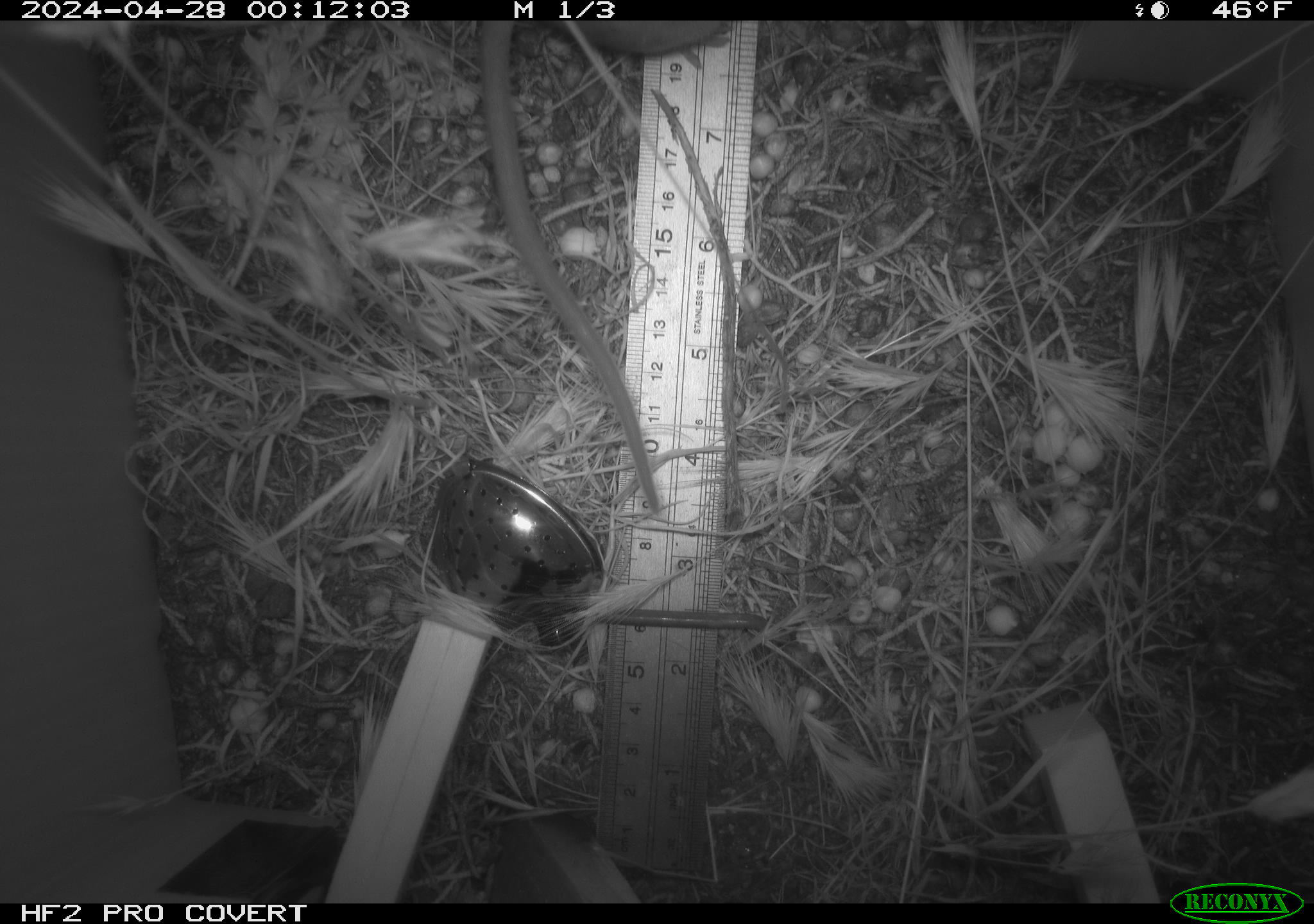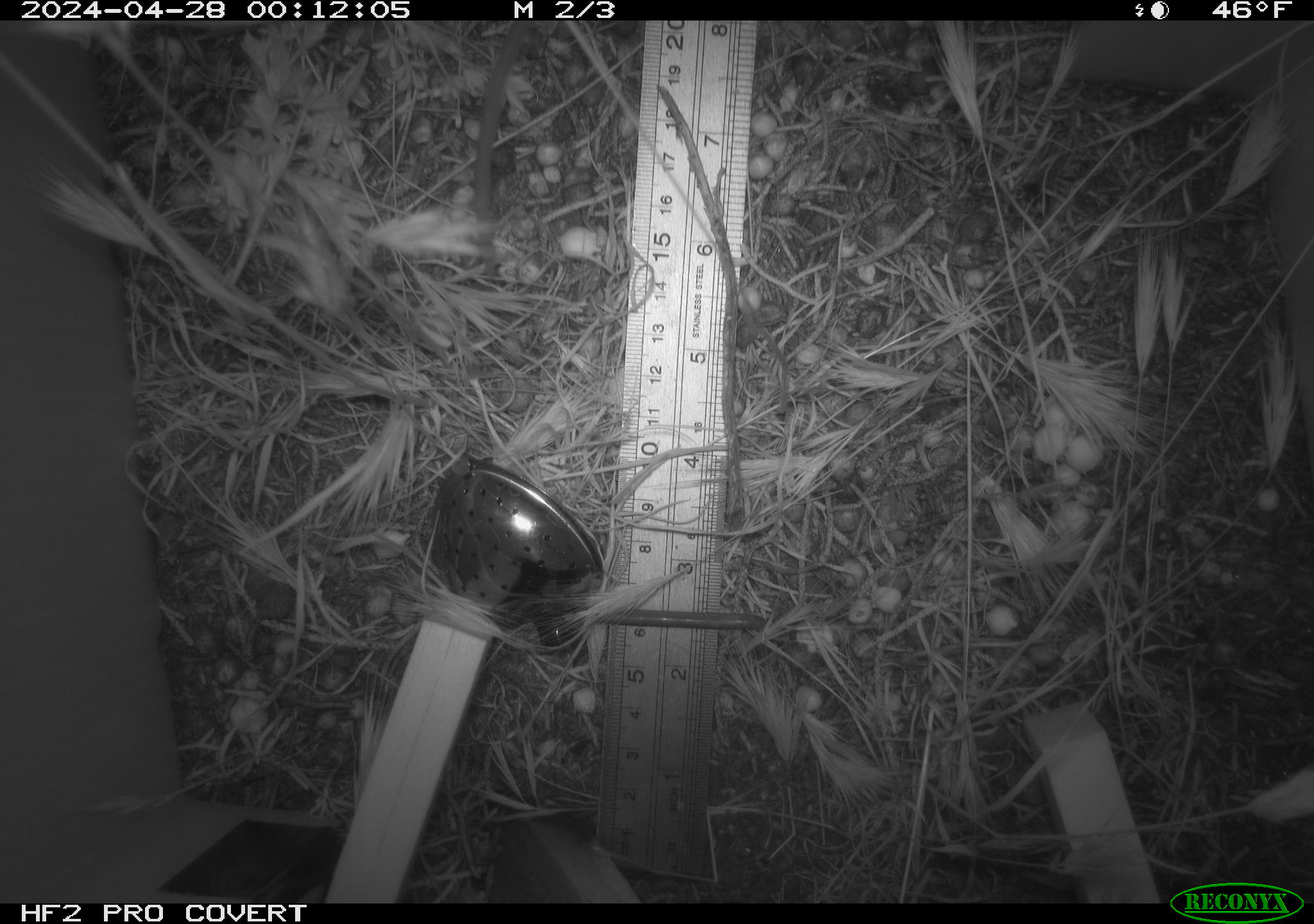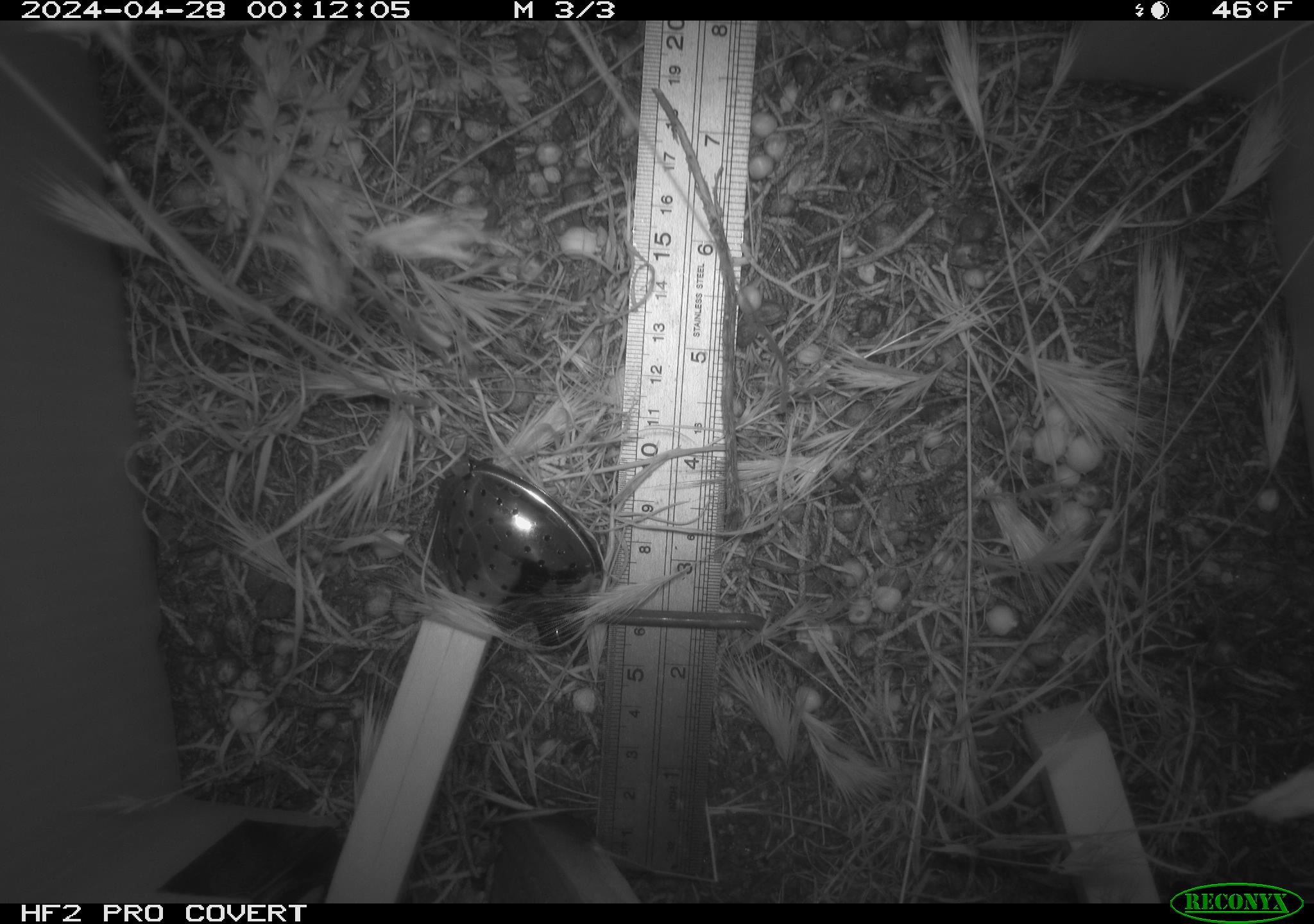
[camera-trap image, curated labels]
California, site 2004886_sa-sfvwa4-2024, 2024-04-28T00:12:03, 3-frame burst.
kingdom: Animalia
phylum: Chordata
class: Mammalia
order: Rodentia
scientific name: Rodentia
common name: mouse species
Mouse species (Rodentia).